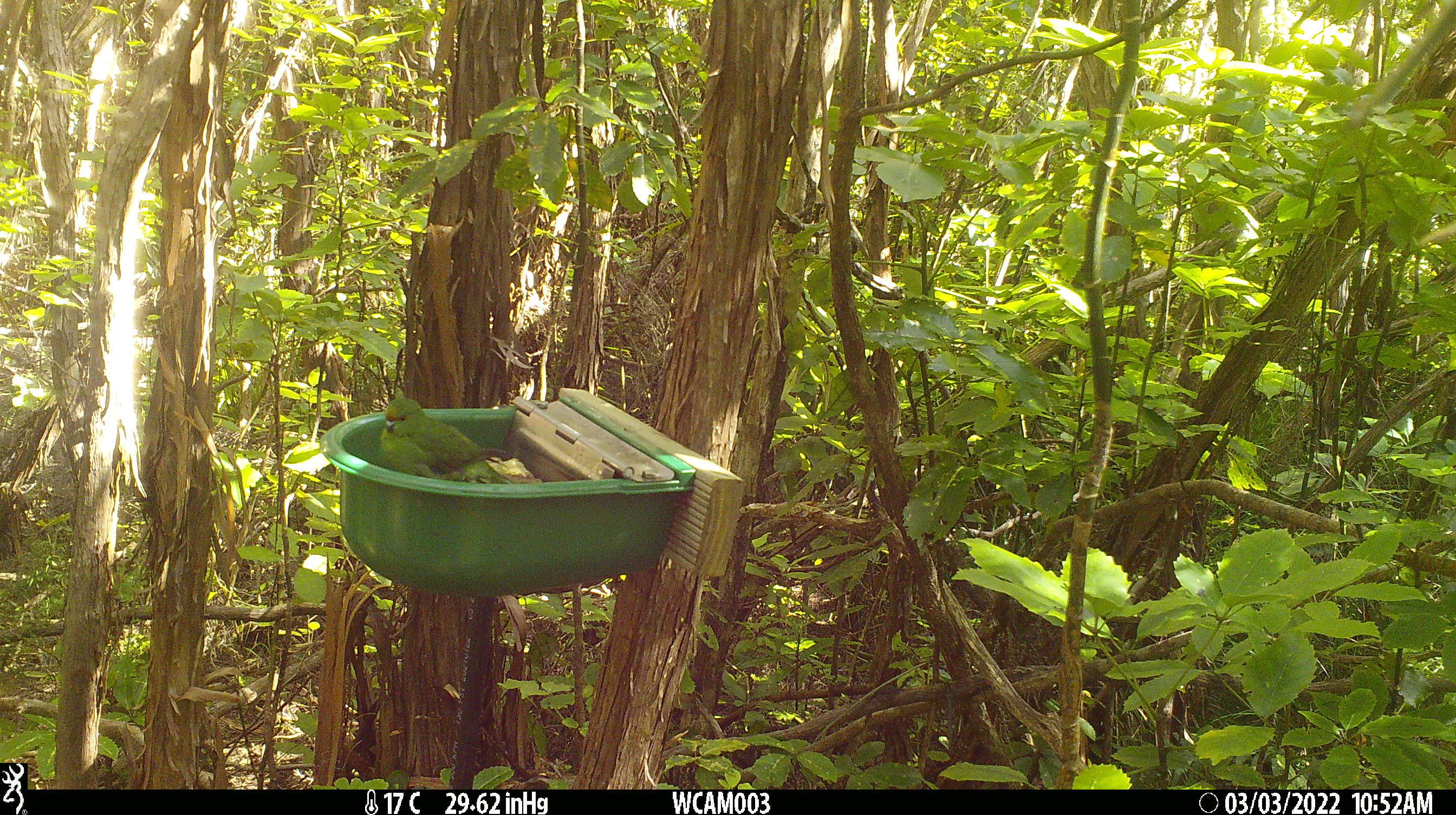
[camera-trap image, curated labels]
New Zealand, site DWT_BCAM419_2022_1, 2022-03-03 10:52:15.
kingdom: Animalia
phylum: Chordata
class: Aves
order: Psittaciformes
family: Psittaculidae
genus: Cyanoramphus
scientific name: Cyanoramphus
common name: parakeet